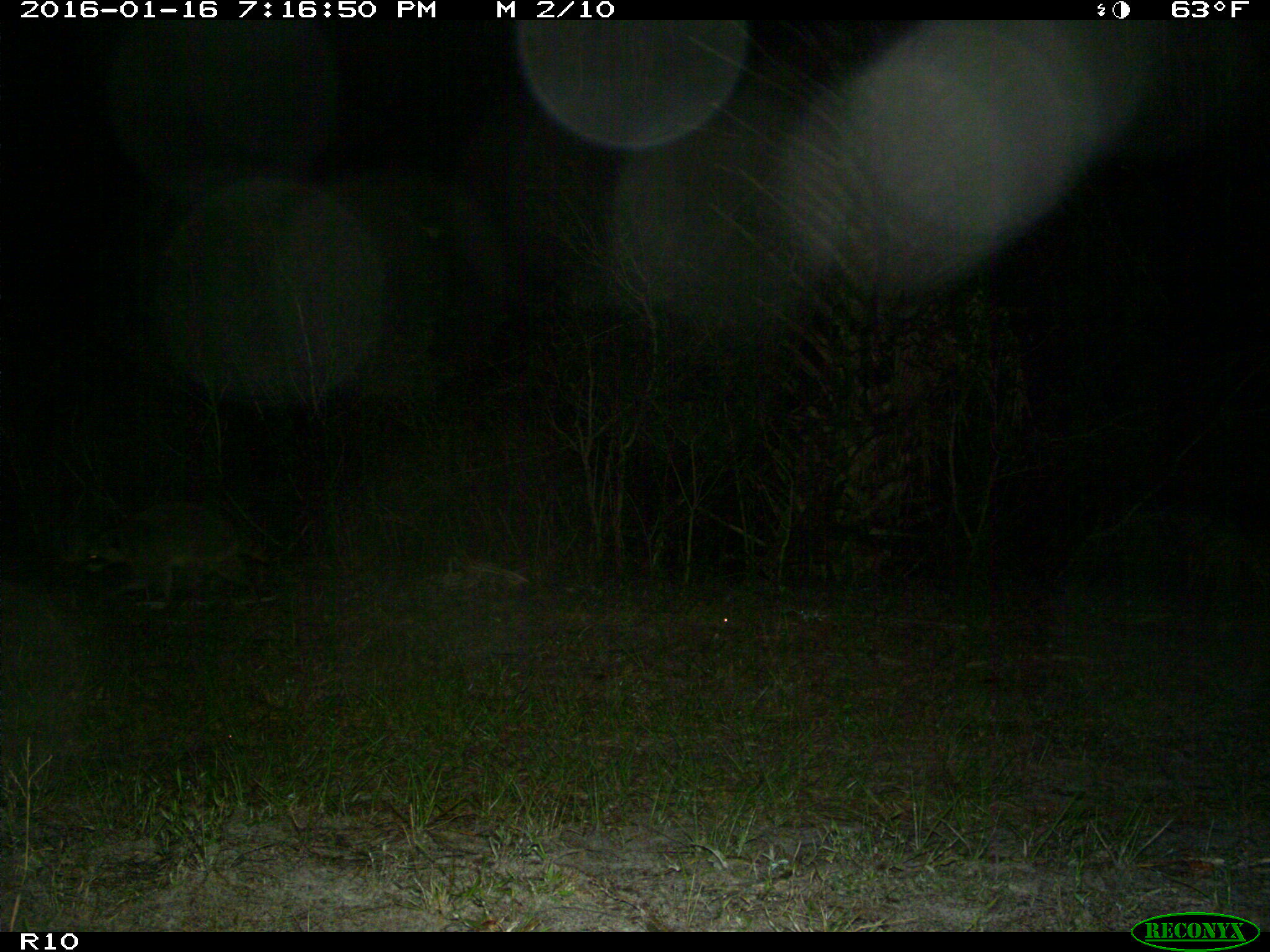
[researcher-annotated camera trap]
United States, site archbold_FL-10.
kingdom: Animalia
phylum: Chordata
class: Mammalia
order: Carnivora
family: Procyonidae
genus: Procyon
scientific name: Procyon lotor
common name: common raccoon